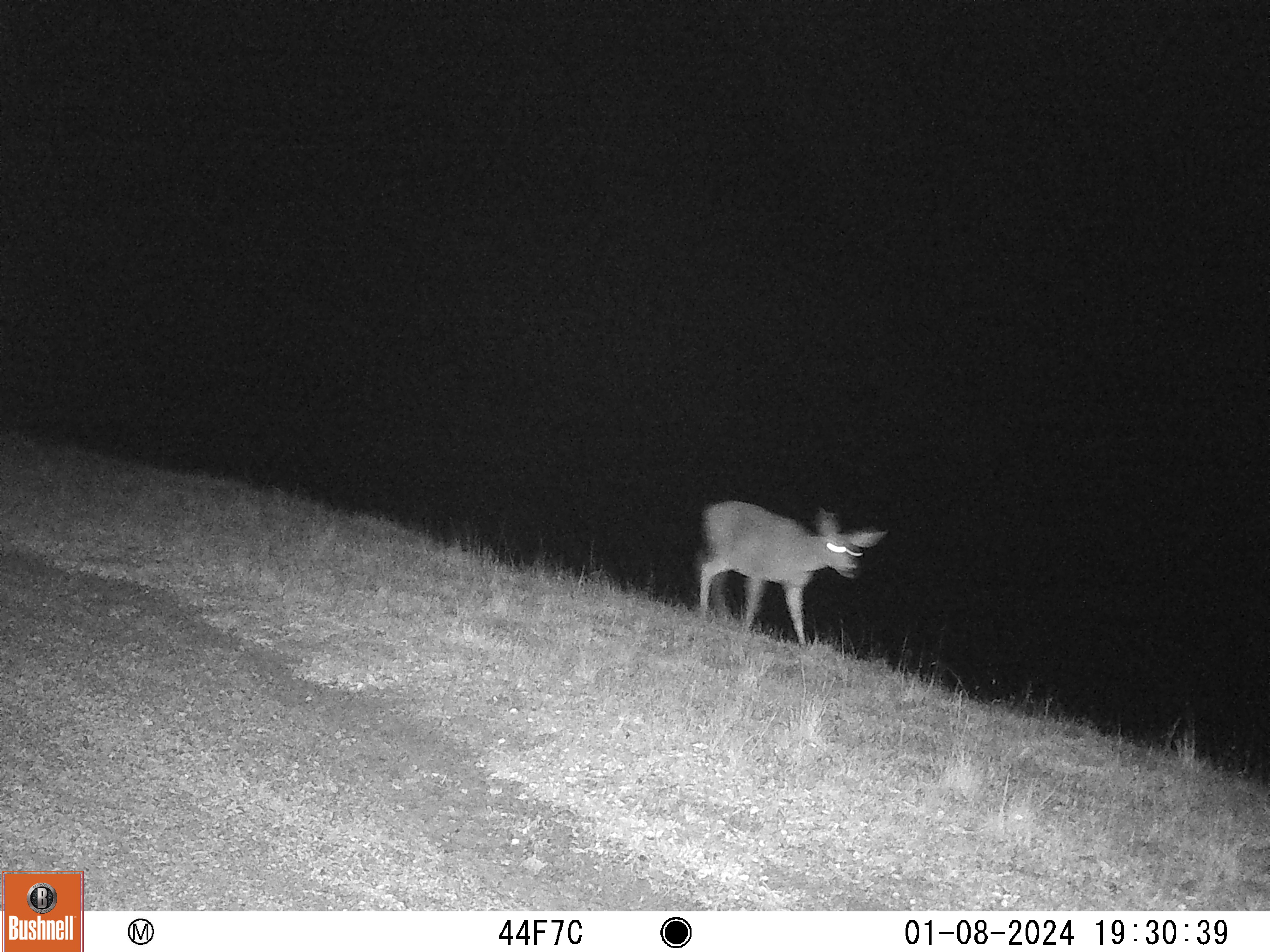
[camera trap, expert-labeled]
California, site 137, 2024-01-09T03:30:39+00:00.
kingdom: Animalia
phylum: Chordata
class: Mammalia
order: Artiodactyla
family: Cervidae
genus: Odocoileus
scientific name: Odocoileus hemionus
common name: mule deer